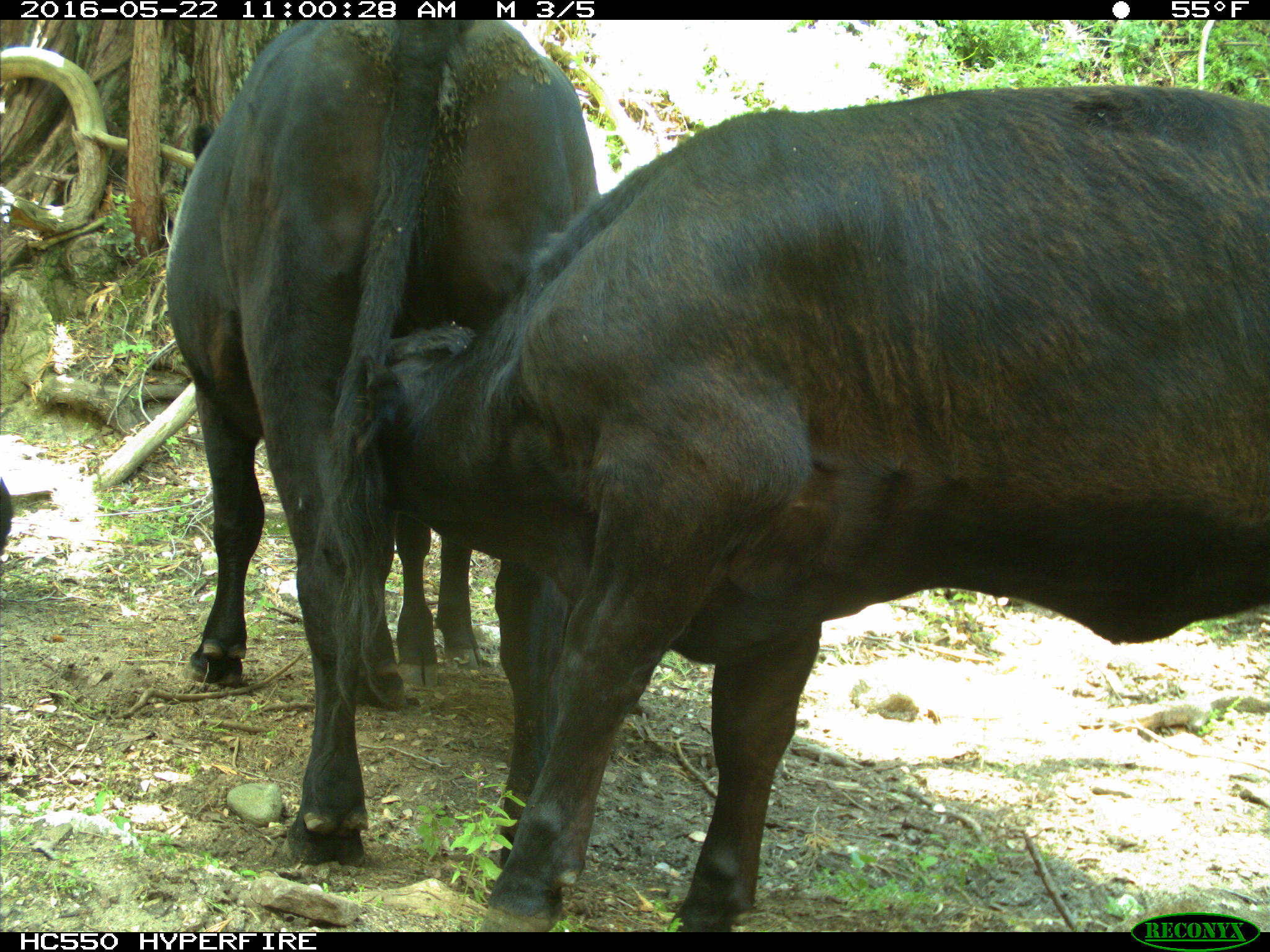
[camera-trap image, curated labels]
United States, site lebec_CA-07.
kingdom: Animalia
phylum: Chordata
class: Mammalia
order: Artiodactyla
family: Bovidae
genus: Bos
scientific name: Bos taurus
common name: domestic cow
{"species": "Bos taurus (domestic cow)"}